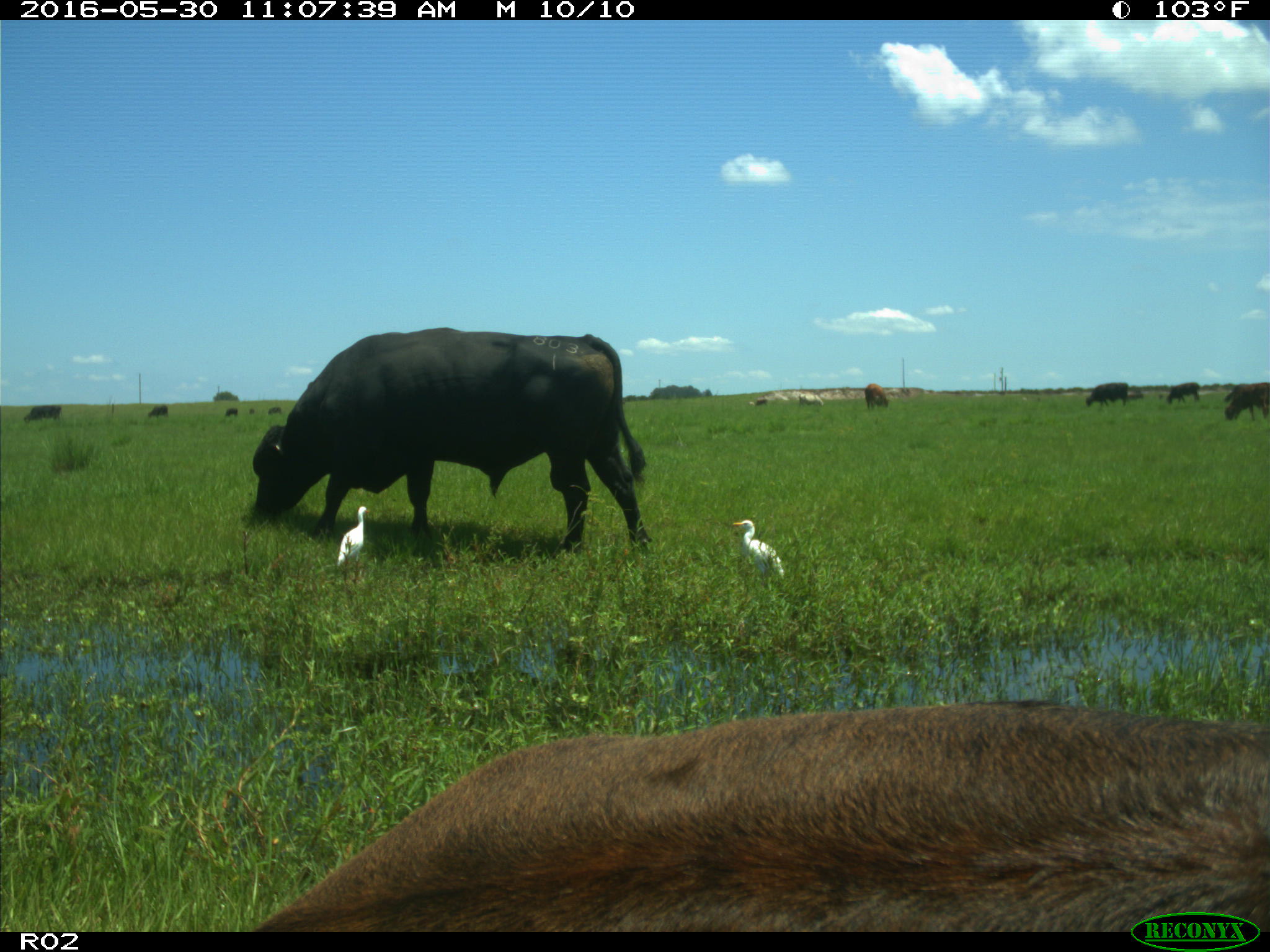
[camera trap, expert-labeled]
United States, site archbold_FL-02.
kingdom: Animalia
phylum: Chordata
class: Mammalia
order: Artiodactyla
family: Bovidae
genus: Bos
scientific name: Bos taurus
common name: domestic cow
Bos taurus (domestic cow).